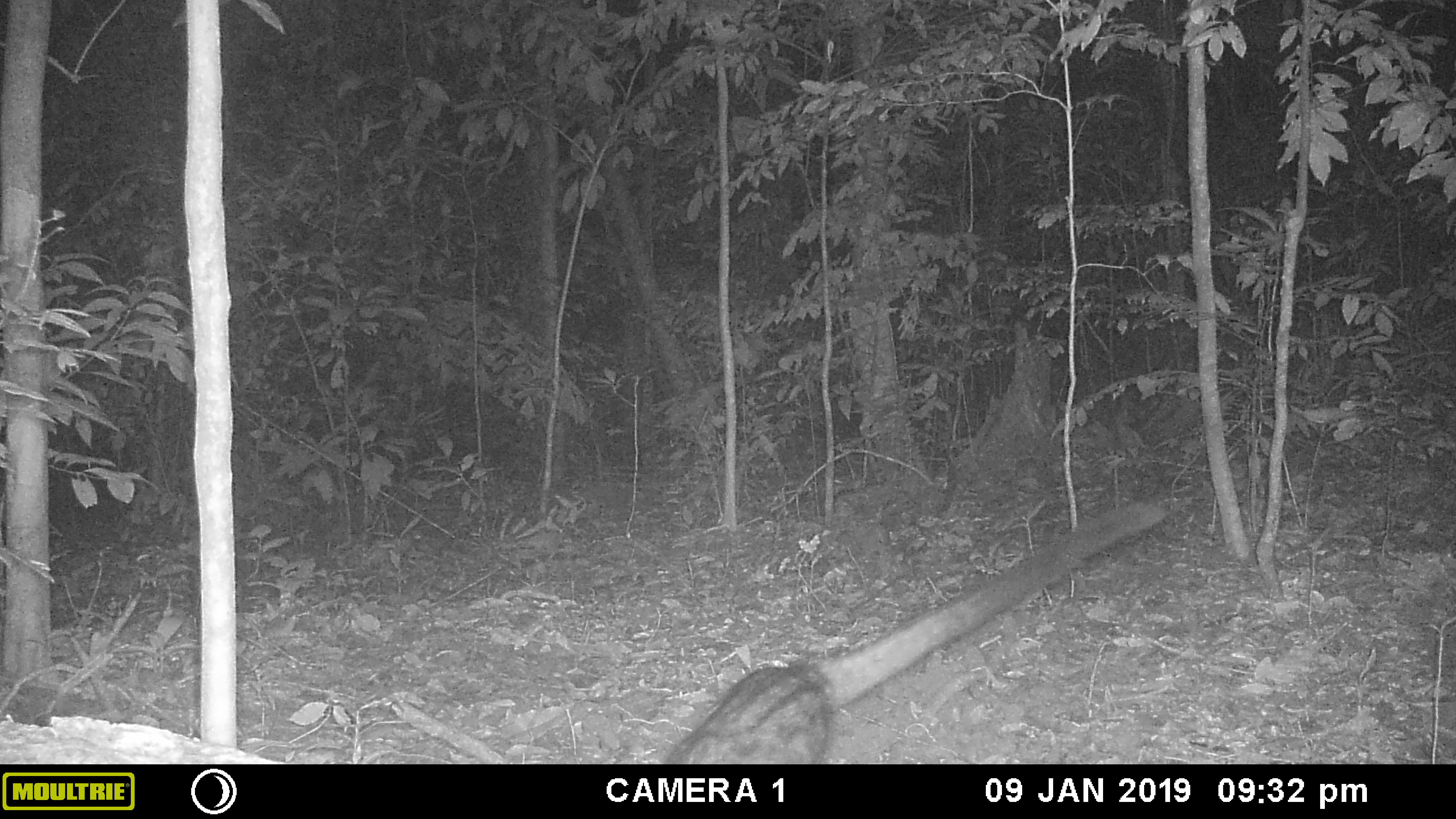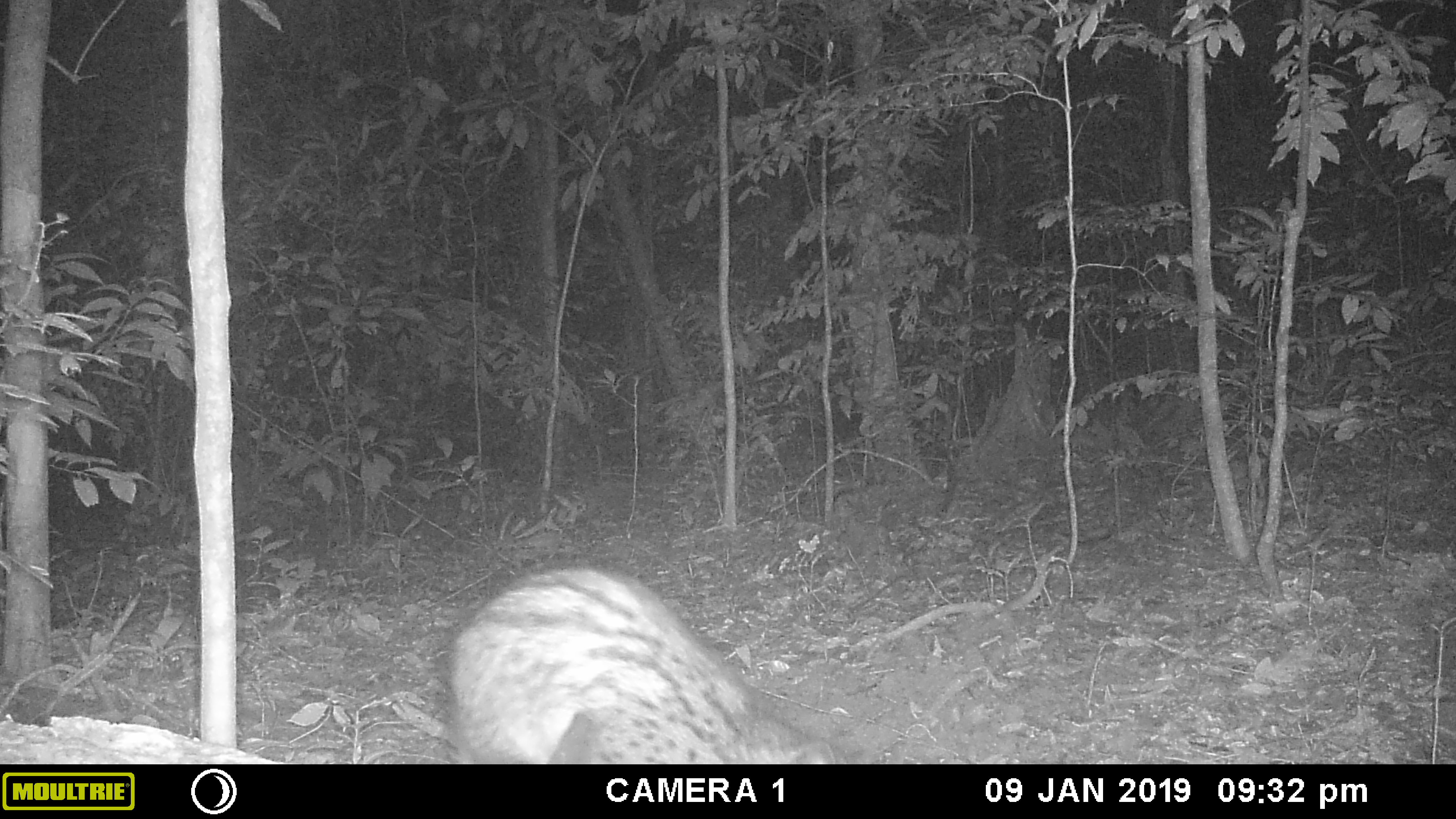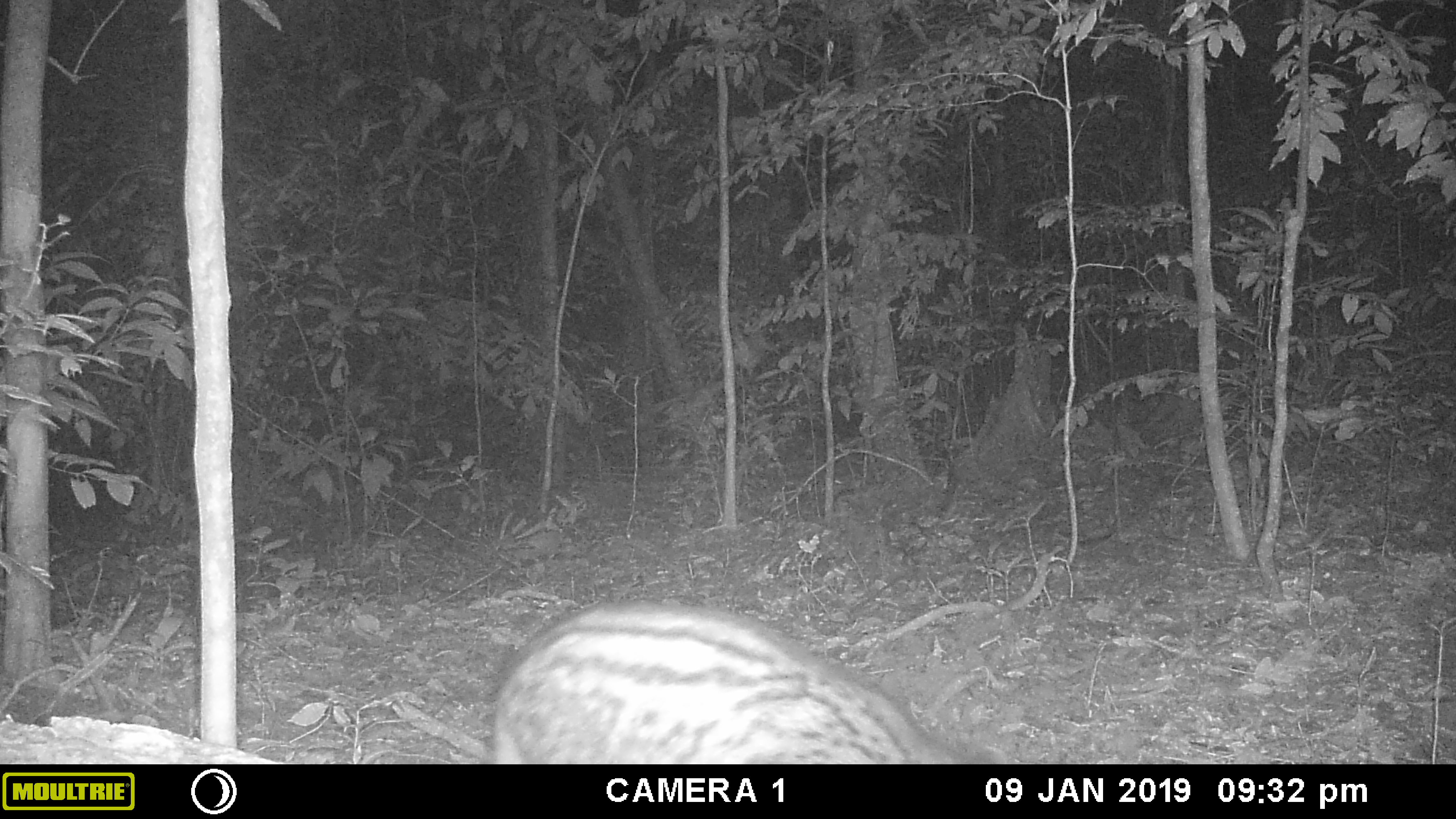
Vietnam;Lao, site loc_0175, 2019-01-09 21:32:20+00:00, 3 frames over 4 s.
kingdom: Animalia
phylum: Chordata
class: Mammalia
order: Carnivora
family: Viverridae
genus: Paradoxurus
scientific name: Paradoxurus hermaphroditus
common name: common palm civet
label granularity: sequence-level